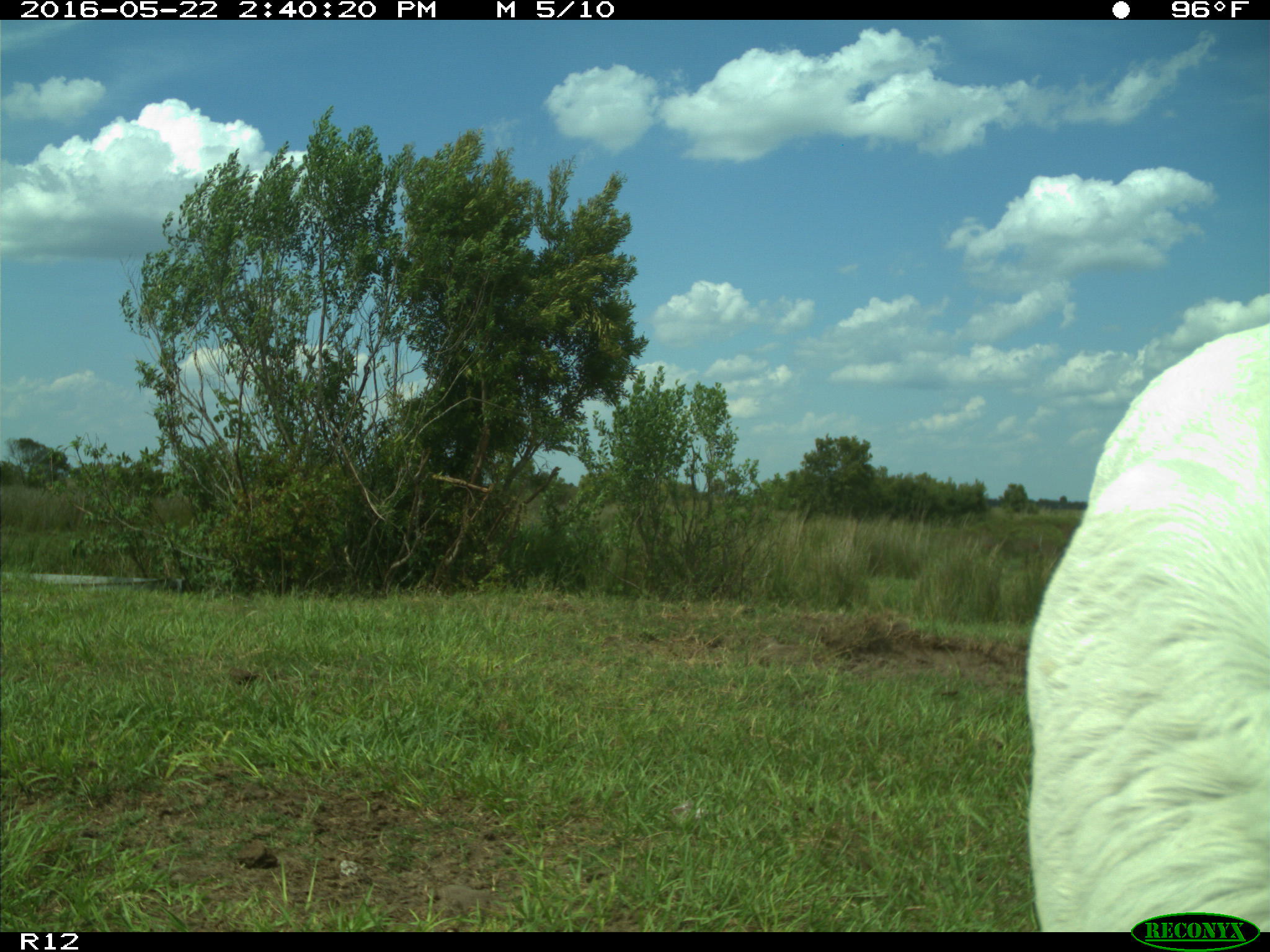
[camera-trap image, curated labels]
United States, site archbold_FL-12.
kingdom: Animalia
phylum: Chordata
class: Mammalia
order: Artiodactyla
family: Bovidae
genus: Bos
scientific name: Bos taurus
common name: domestic cow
Bos taurus (domestic cow).